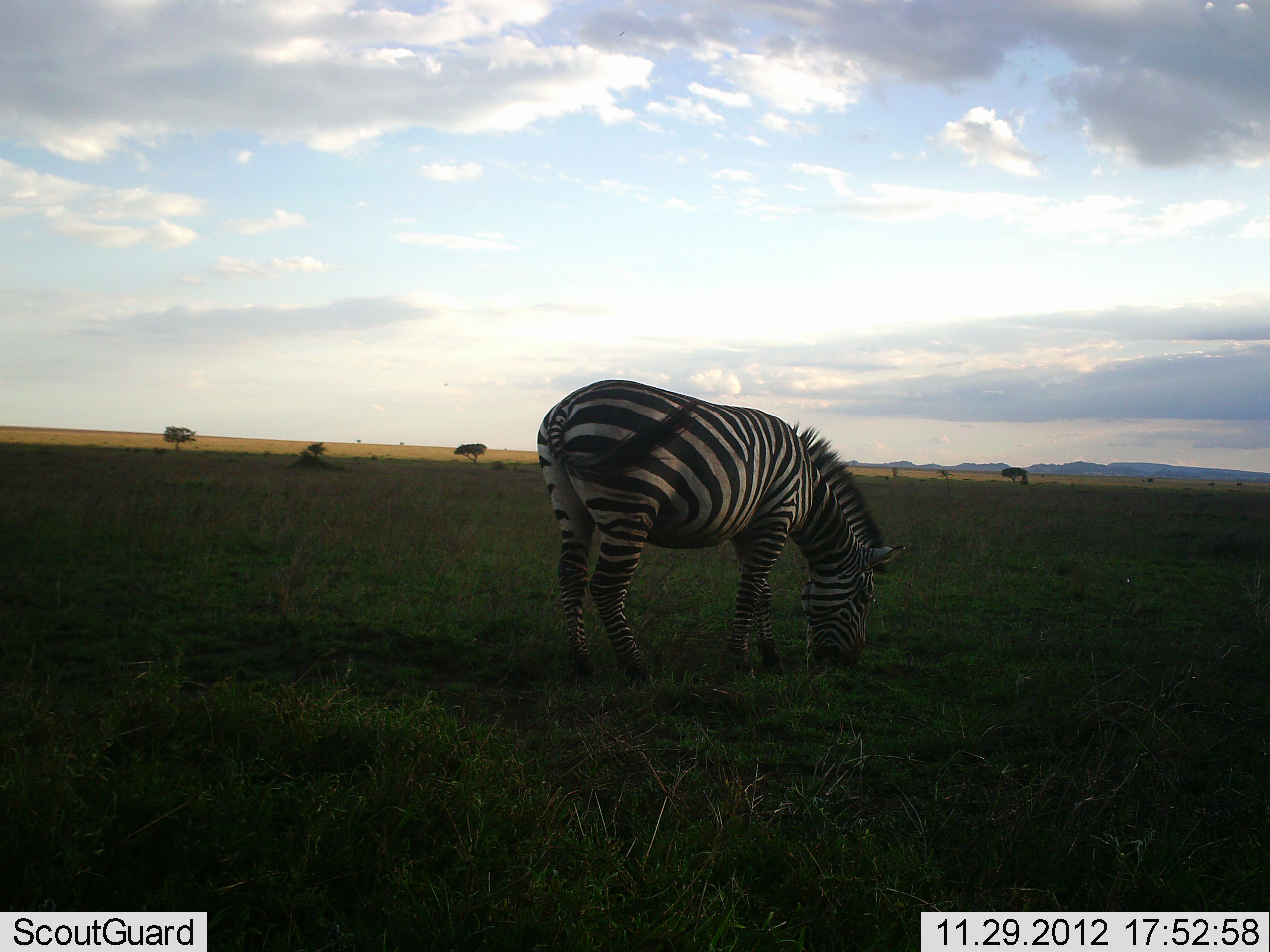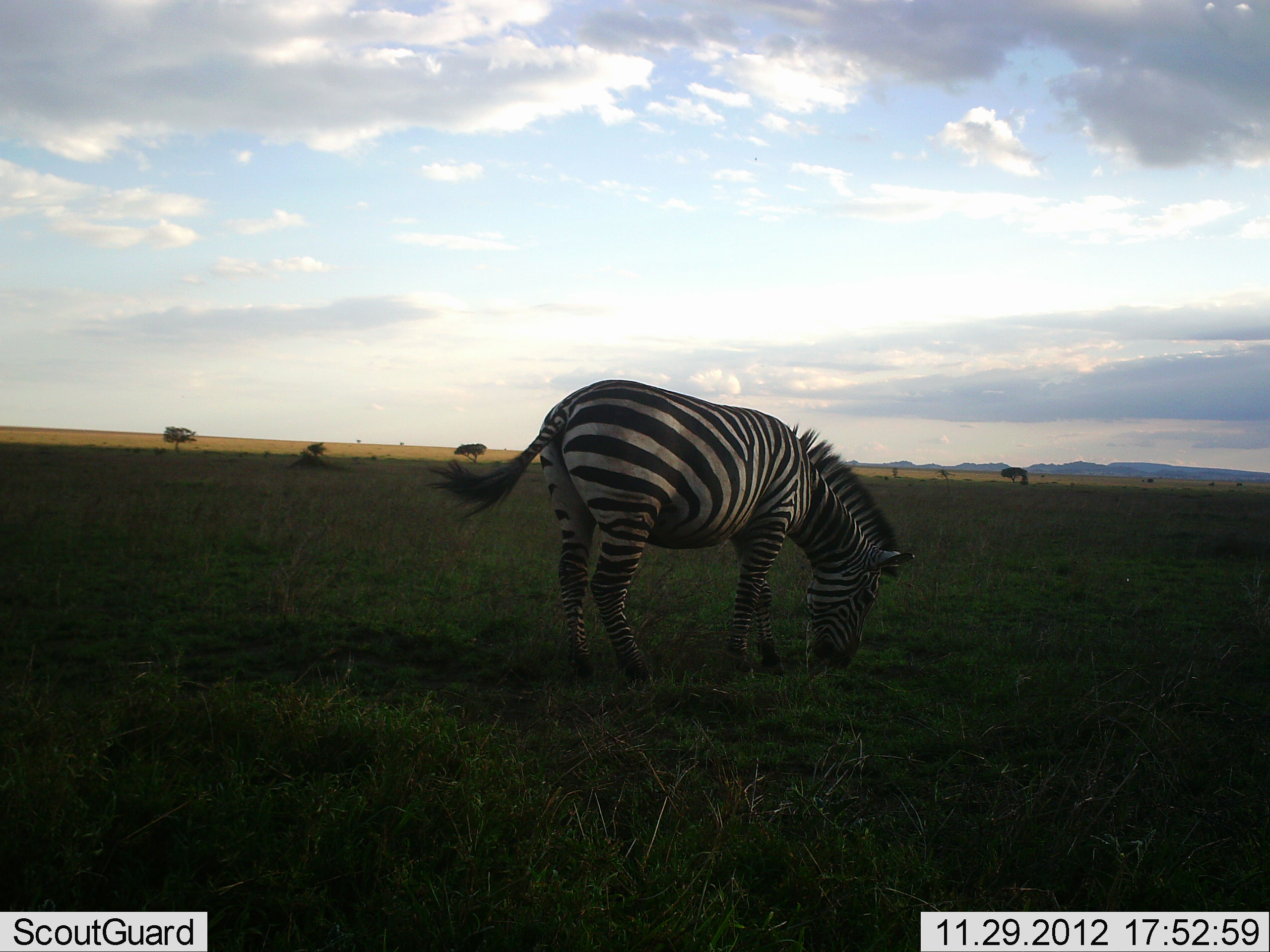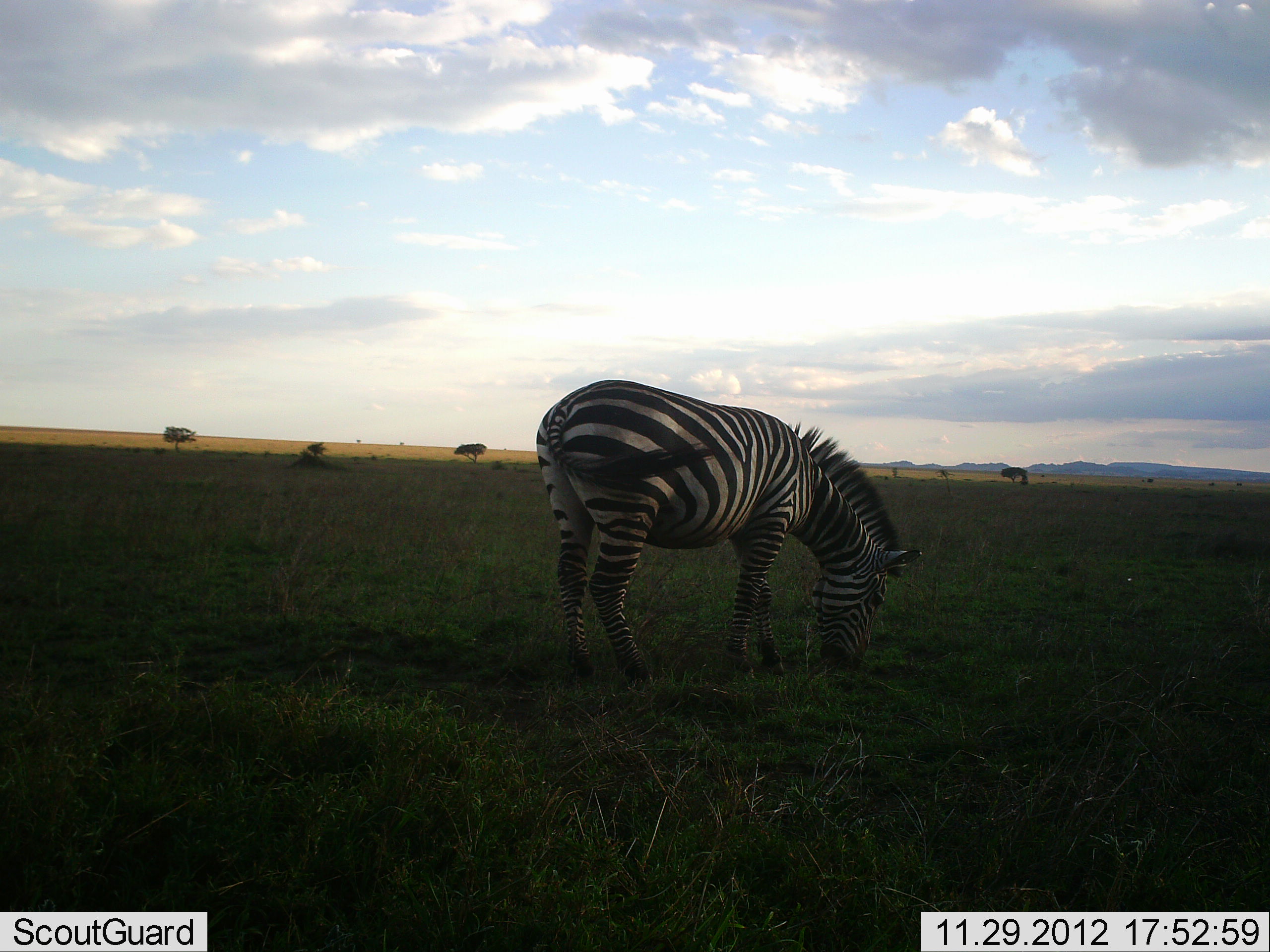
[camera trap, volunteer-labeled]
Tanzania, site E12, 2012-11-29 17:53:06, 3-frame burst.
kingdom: Animalia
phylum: Chordata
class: Mammalia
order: Perissodactyla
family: Equidae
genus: Equus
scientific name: Equus quagga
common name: plains zebra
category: zebra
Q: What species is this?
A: Zebra (plains zebra) (Equus quagga).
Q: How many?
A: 1.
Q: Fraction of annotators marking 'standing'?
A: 20%.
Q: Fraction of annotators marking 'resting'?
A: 0%.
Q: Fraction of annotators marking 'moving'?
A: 0%.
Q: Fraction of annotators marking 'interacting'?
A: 0%.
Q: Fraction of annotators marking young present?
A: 0%.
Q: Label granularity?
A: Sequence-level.